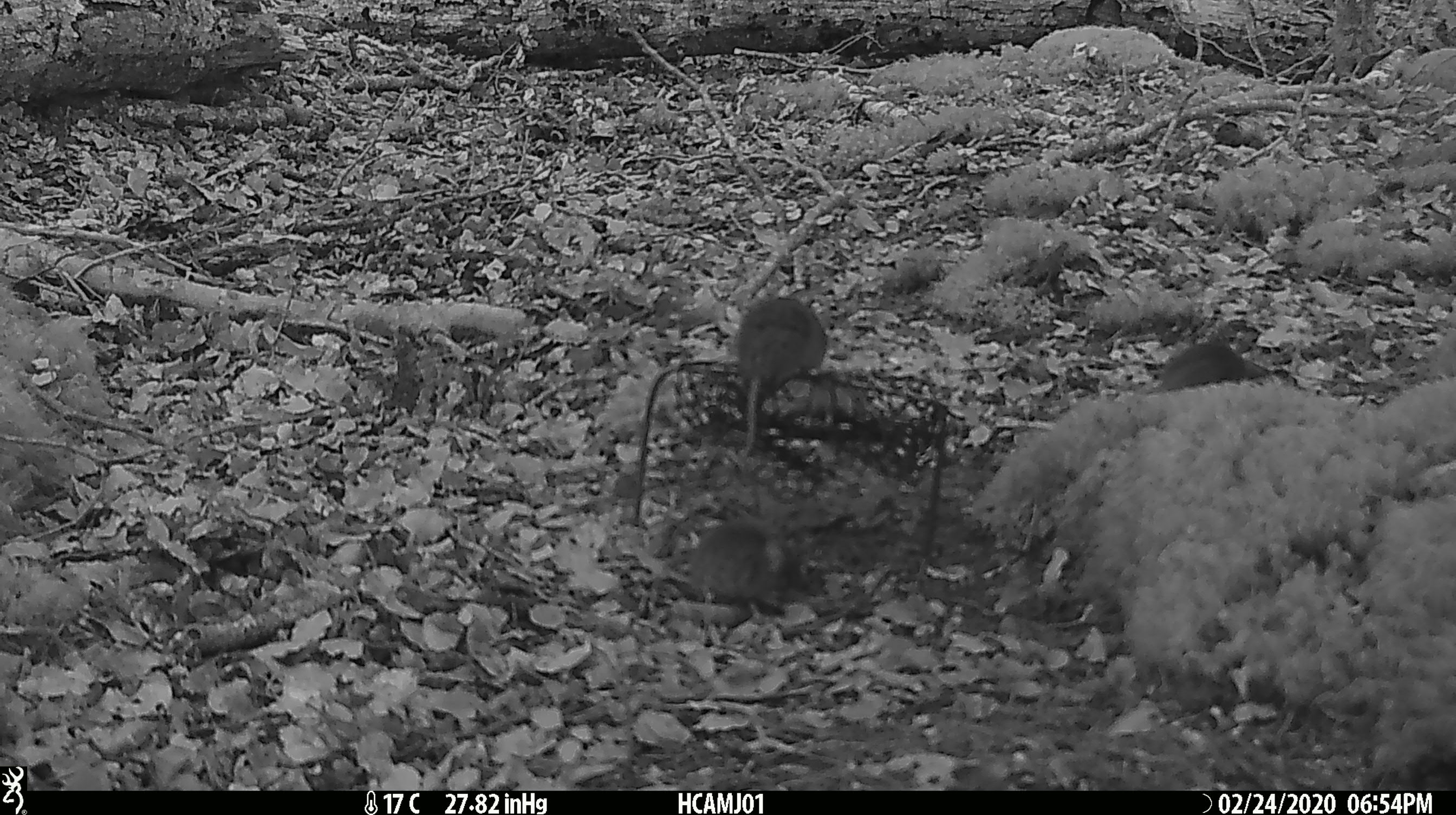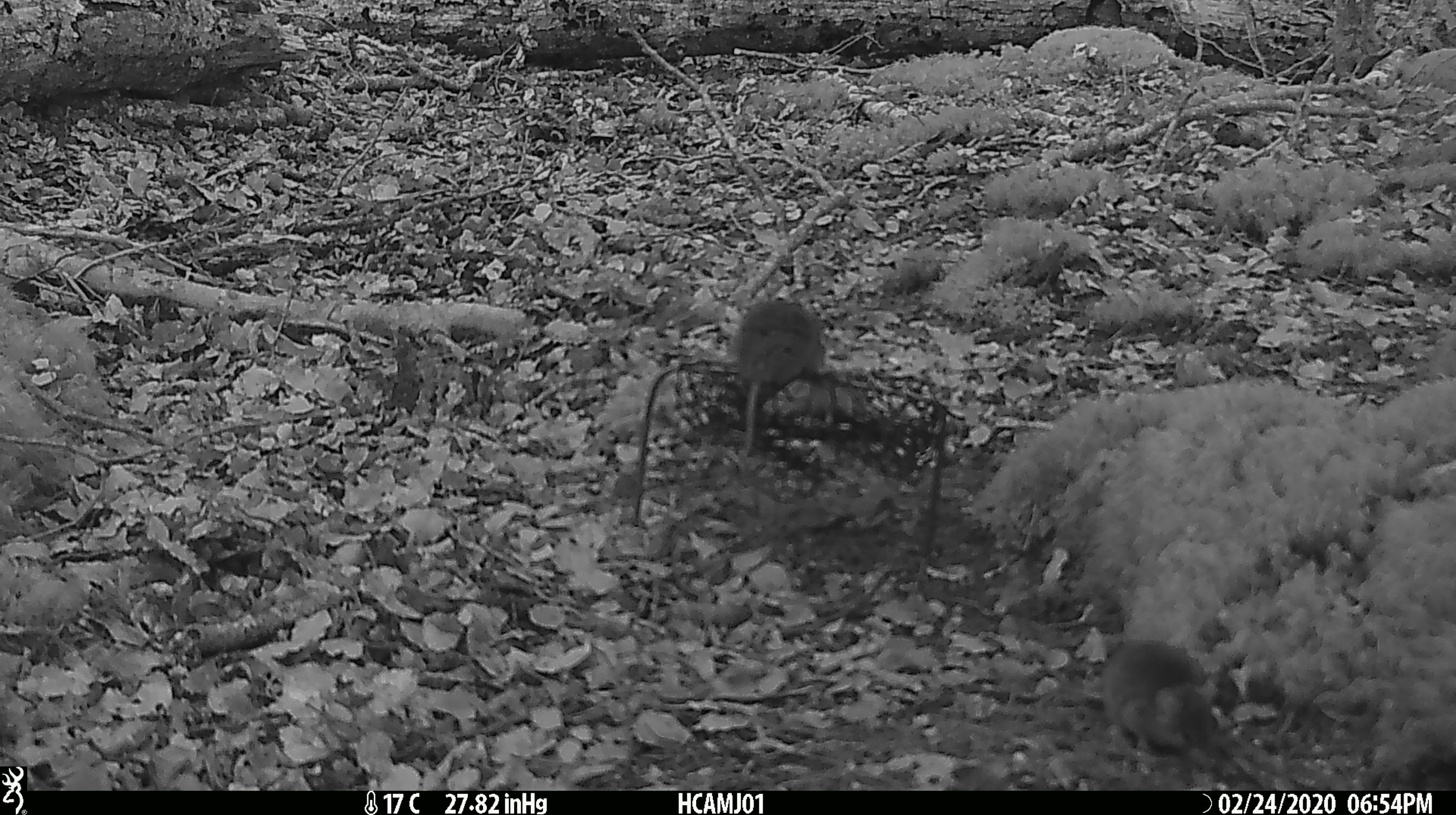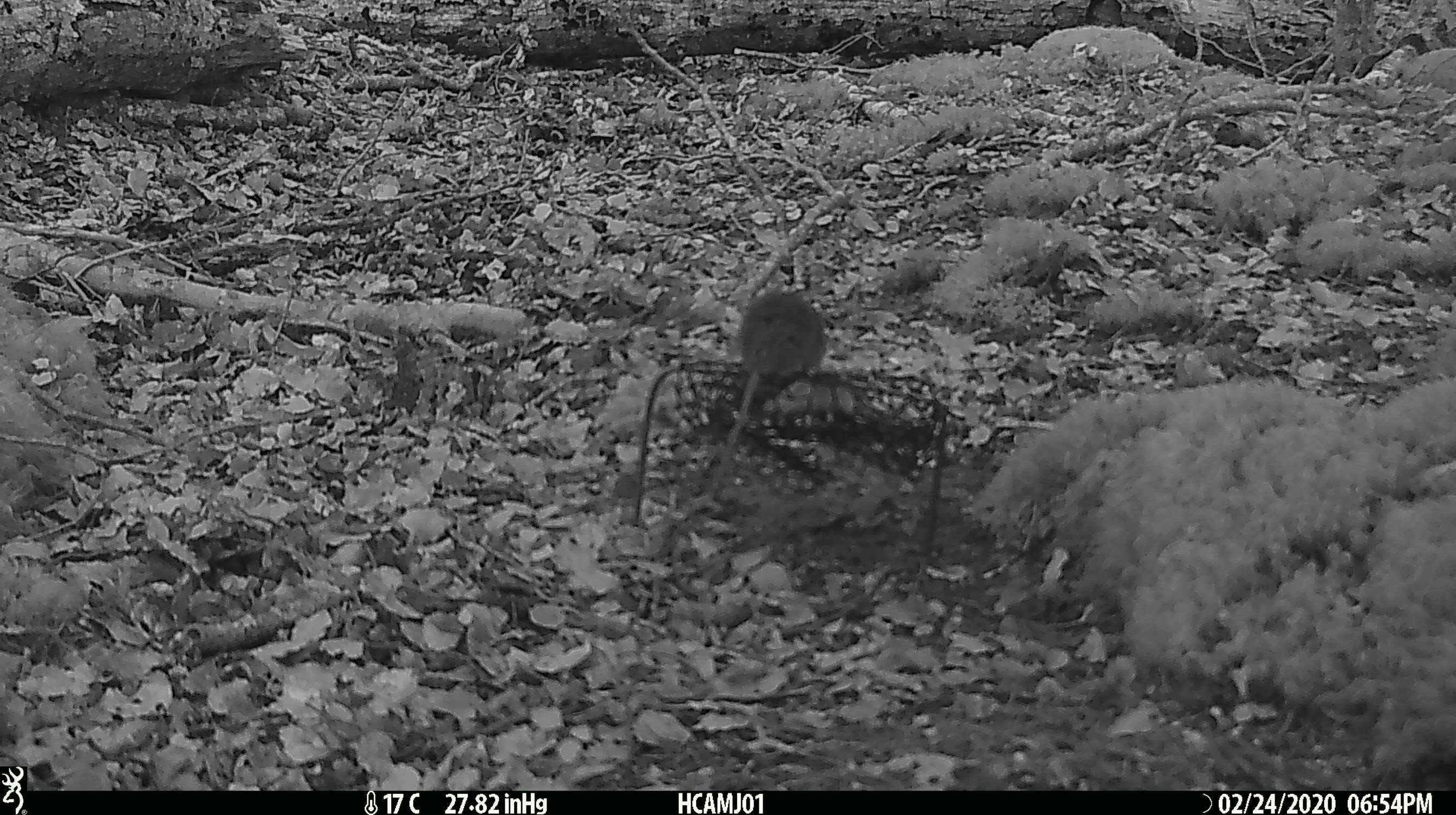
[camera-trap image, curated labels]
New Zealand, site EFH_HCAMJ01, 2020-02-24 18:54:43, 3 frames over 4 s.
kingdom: Animalia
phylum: Chordata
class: Mammalia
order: Rodentia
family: Muridae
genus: Mus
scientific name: Mus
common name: mouse